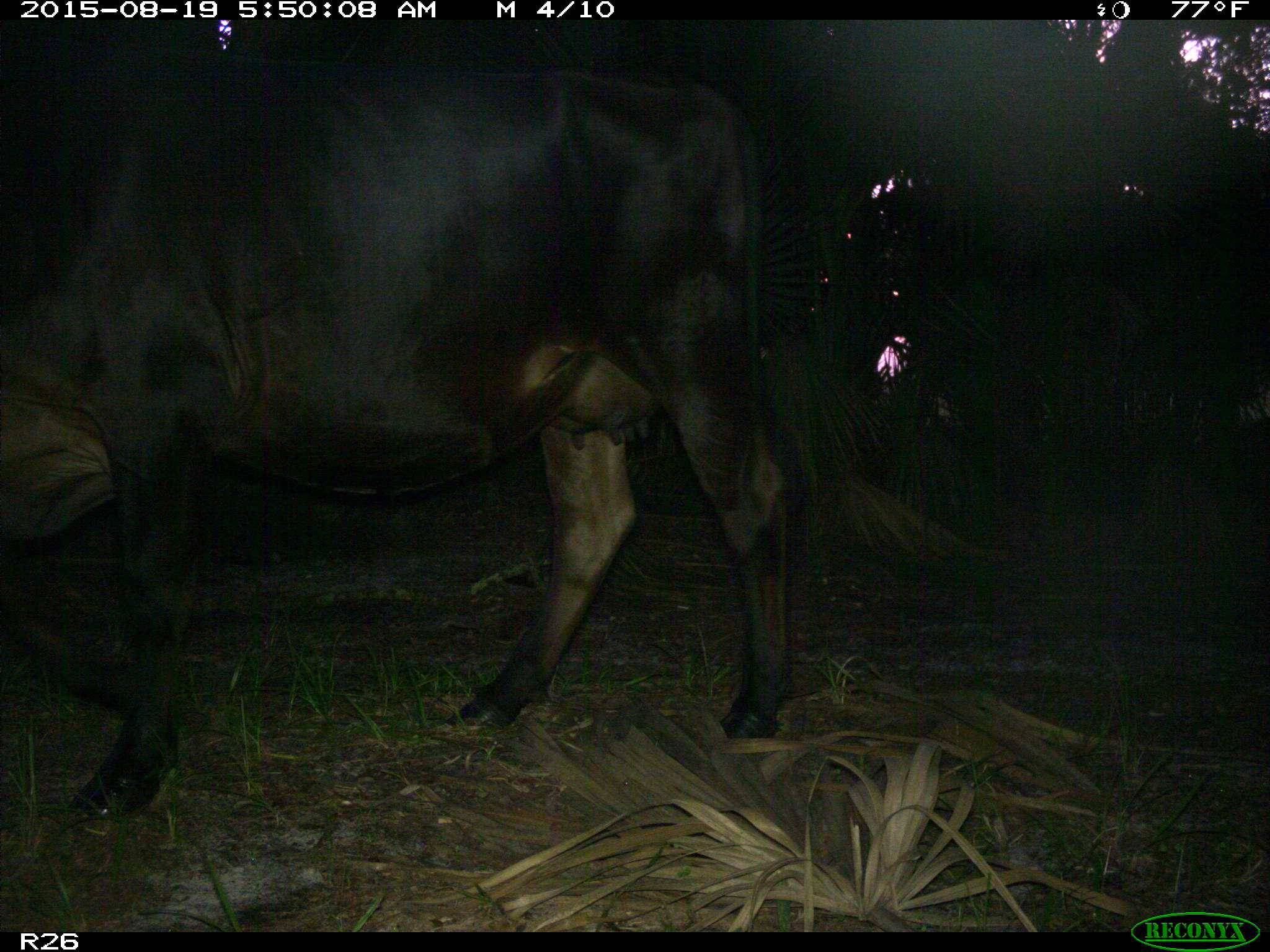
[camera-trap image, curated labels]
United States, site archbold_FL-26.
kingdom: Animalia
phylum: Chordata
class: Mammalia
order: Artiodactyla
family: Bovidae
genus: Bos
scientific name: Bos taurus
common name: domestic cow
Bos taurus (domestic cow).